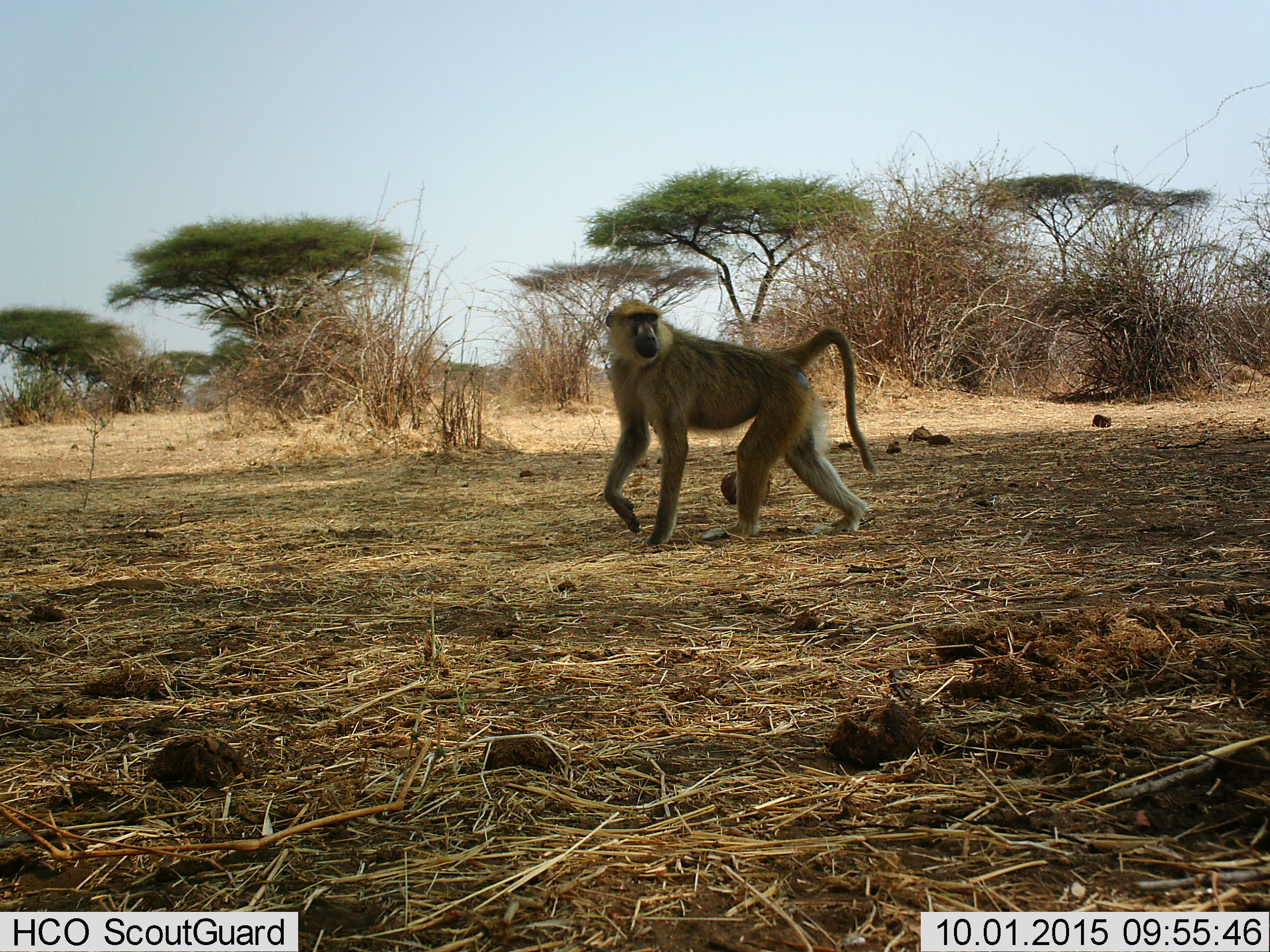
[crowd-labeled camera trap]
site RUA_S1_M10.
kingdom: Animalia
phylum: Chordata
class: Mammalia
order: Primates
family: Cercopithecidae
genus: Papio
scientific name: Papio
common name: baboon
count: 1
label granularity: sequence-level